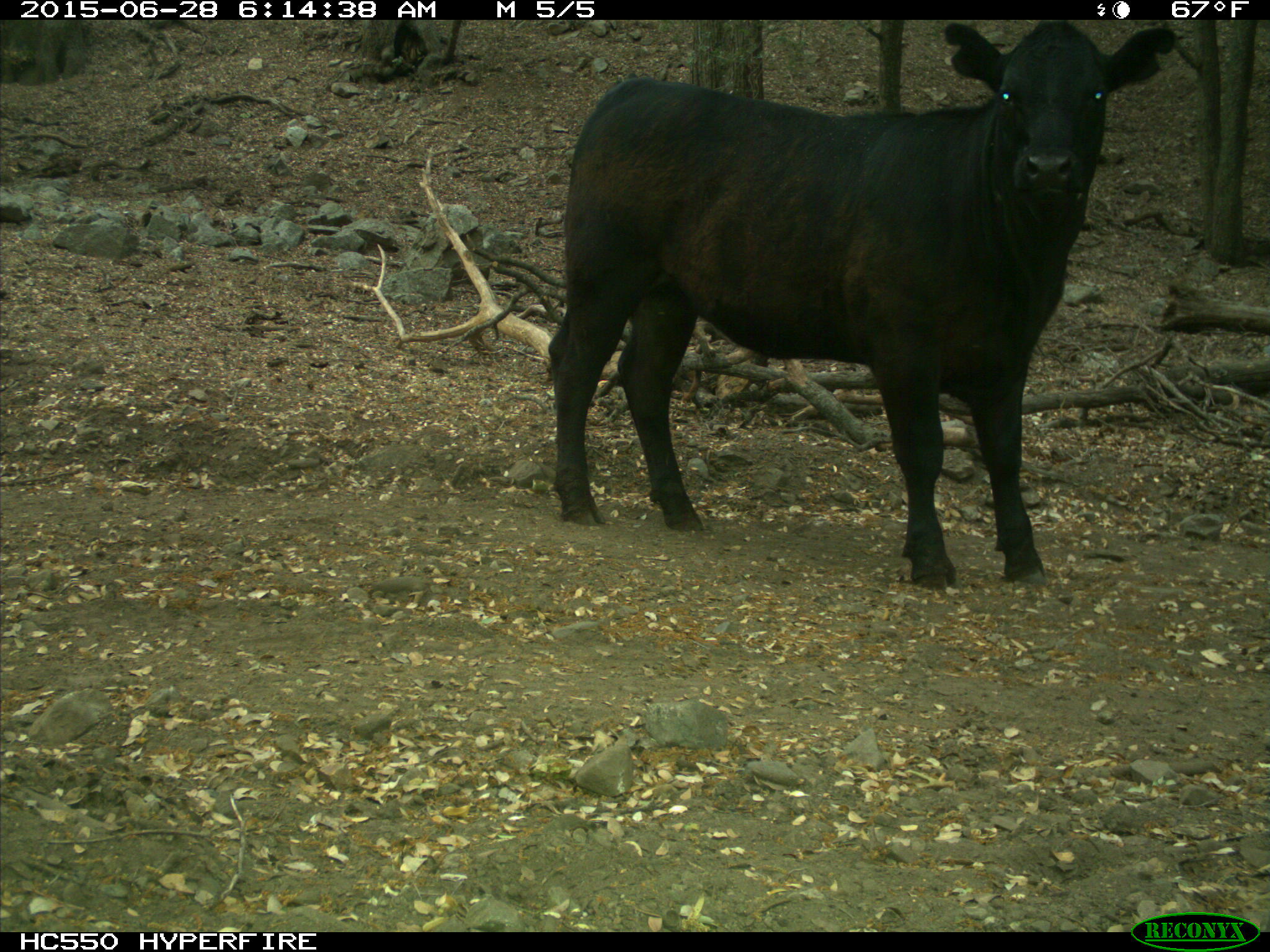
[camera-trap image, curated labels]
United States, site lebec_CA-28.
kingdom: Animalia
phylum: Chordata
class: Mammalia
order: Artiodactyla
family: Bovidae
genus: Bos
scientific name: Bos taurus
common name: domestic cow